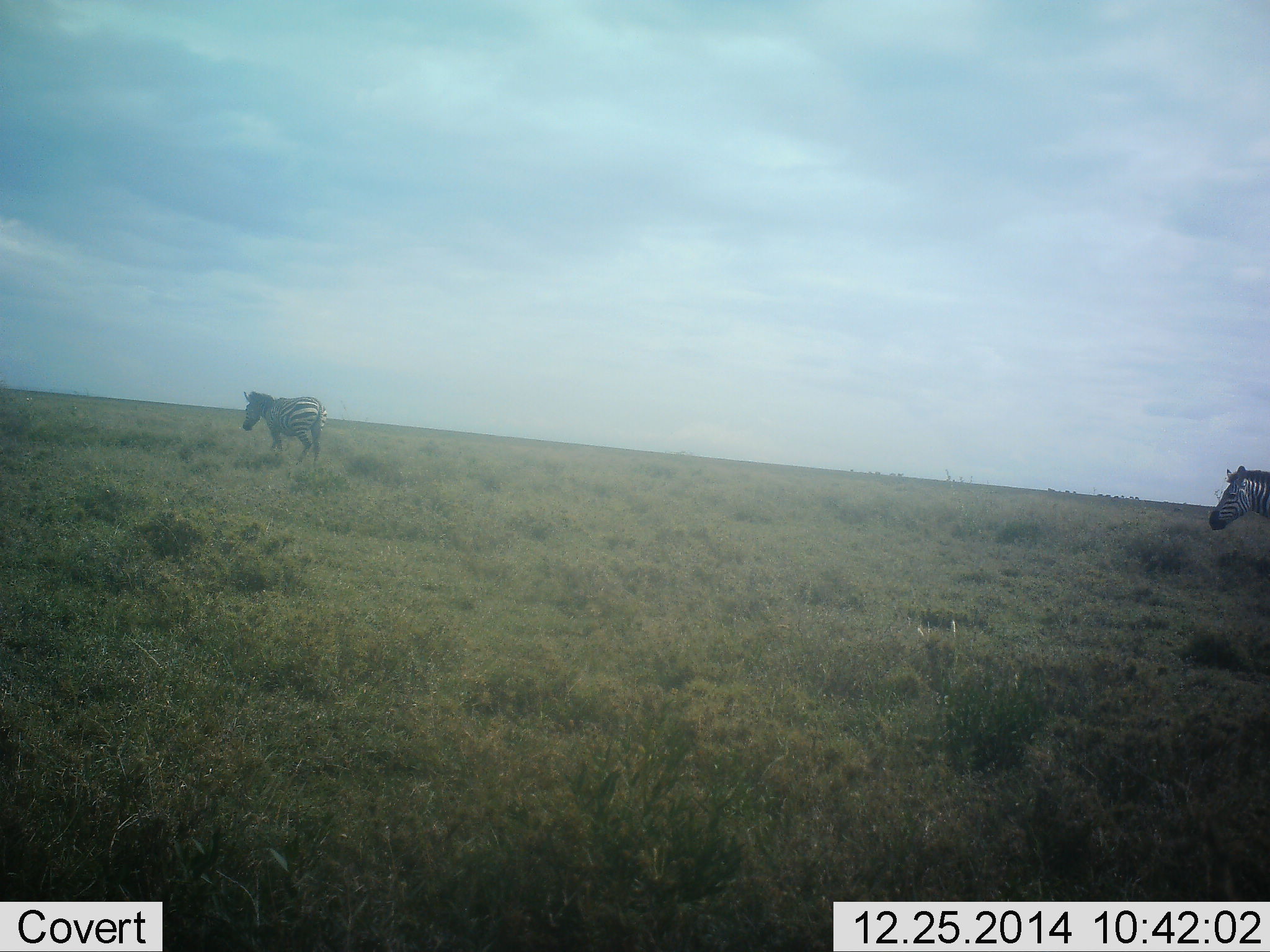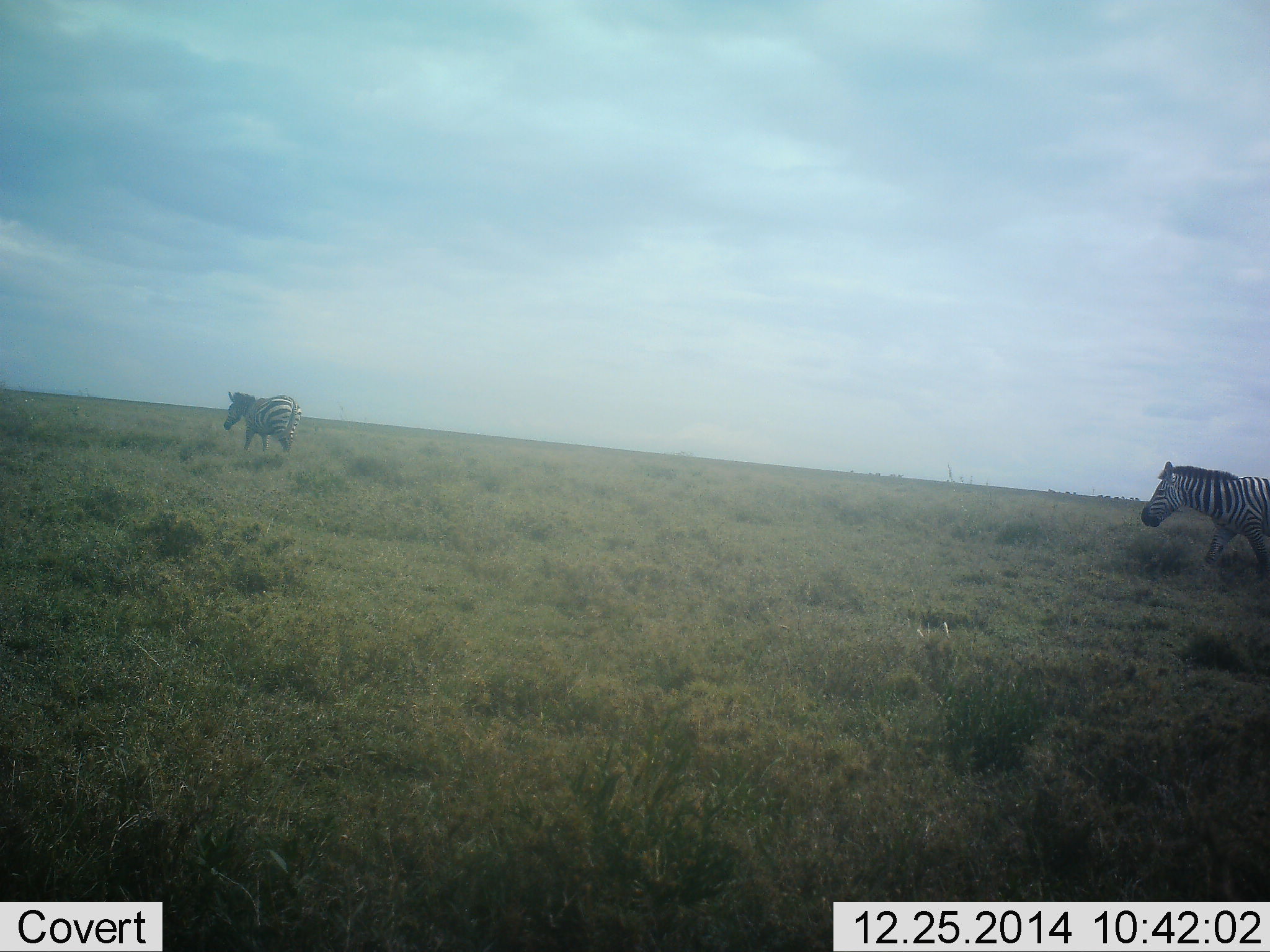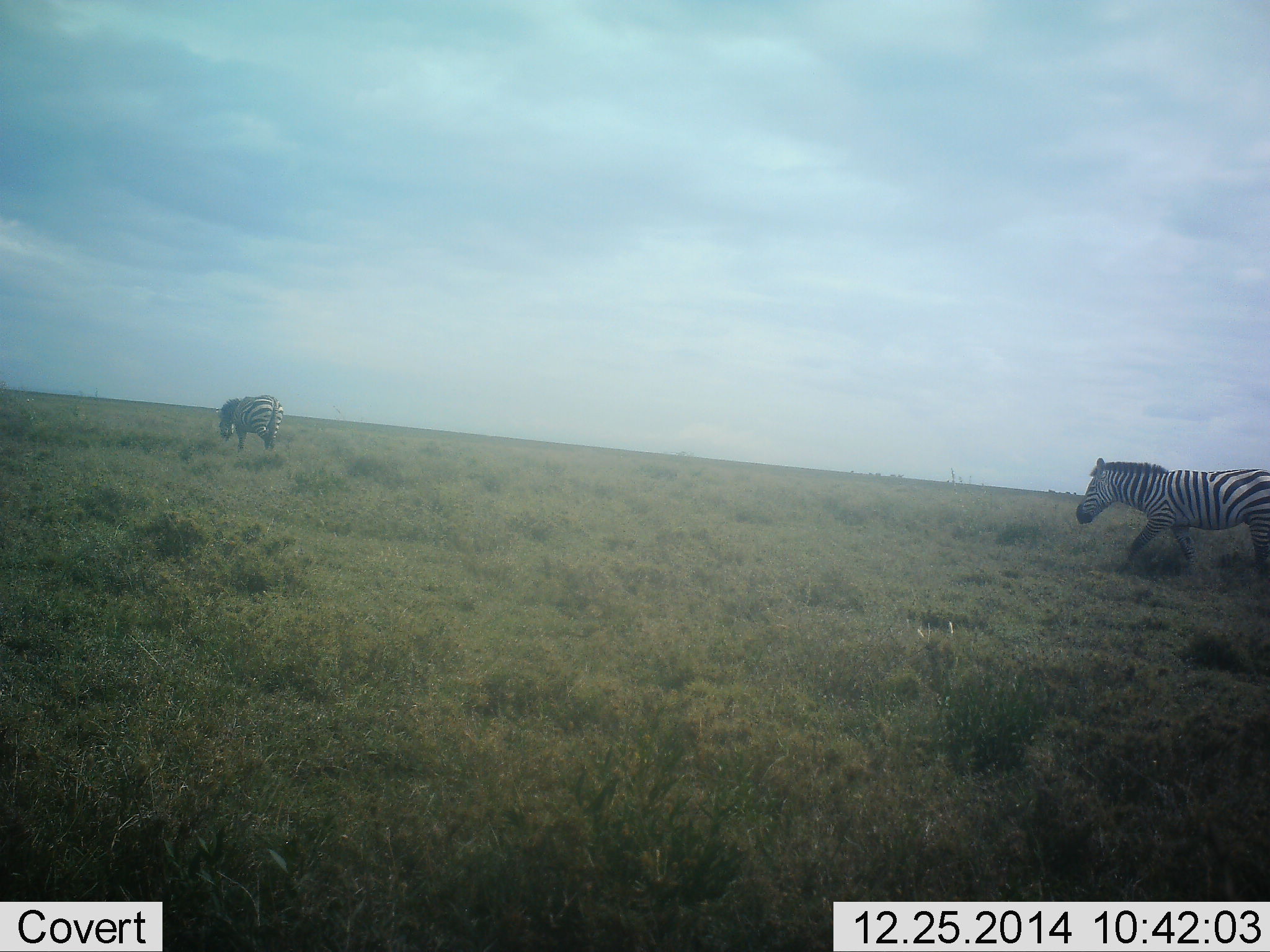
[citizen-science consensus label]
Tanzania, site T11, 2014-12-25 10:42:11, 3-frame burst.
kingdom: Animalia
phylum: Chordata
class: Mammalia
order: Perissodactyla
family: Equidae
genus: Equus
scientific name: Equus quagga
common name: plains zebra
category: zebra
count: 2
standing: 10%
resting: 0%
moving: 100%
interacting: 0%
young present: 0%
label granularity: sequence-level